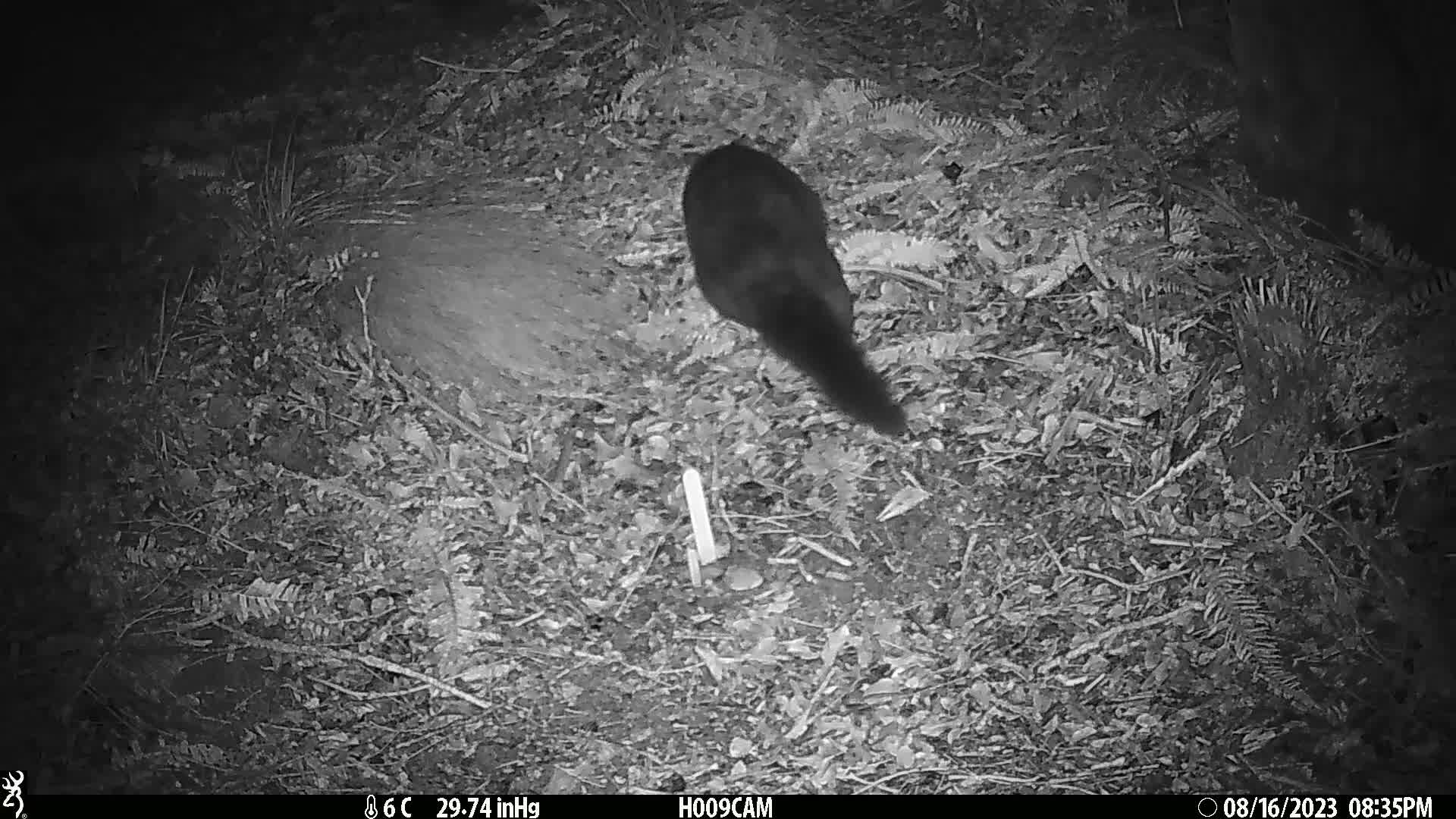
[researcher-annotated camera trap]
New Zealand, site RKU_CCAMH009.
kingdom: Animalia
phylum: Chordata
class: Mammalia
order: Diprotodontia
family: Phalangeridae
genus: Trichosurus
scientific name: Trichosurus vulpecula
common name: common brushtail possum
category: possum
Possum (common brushtail possum) (Trichosurus vulpecula).